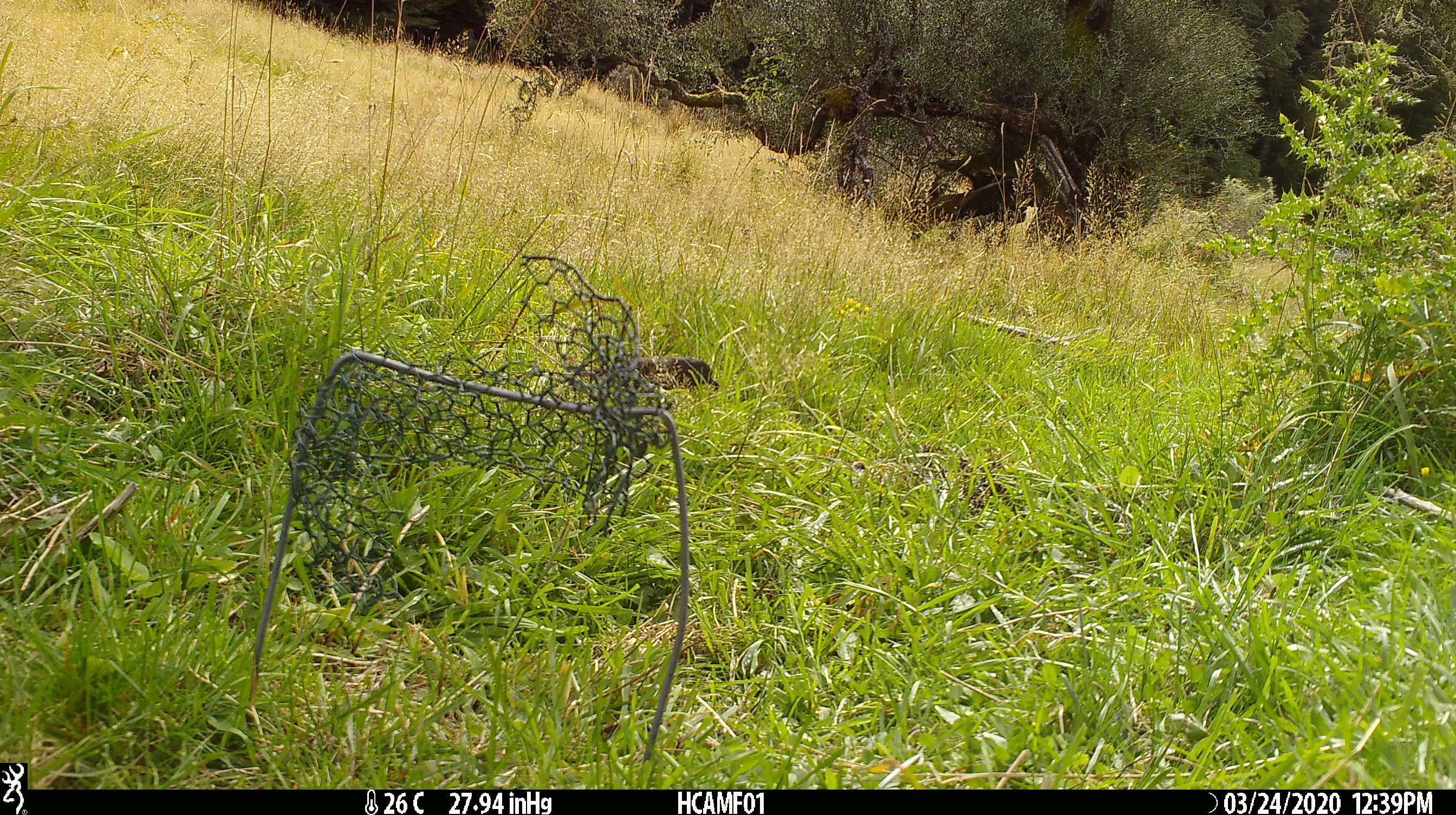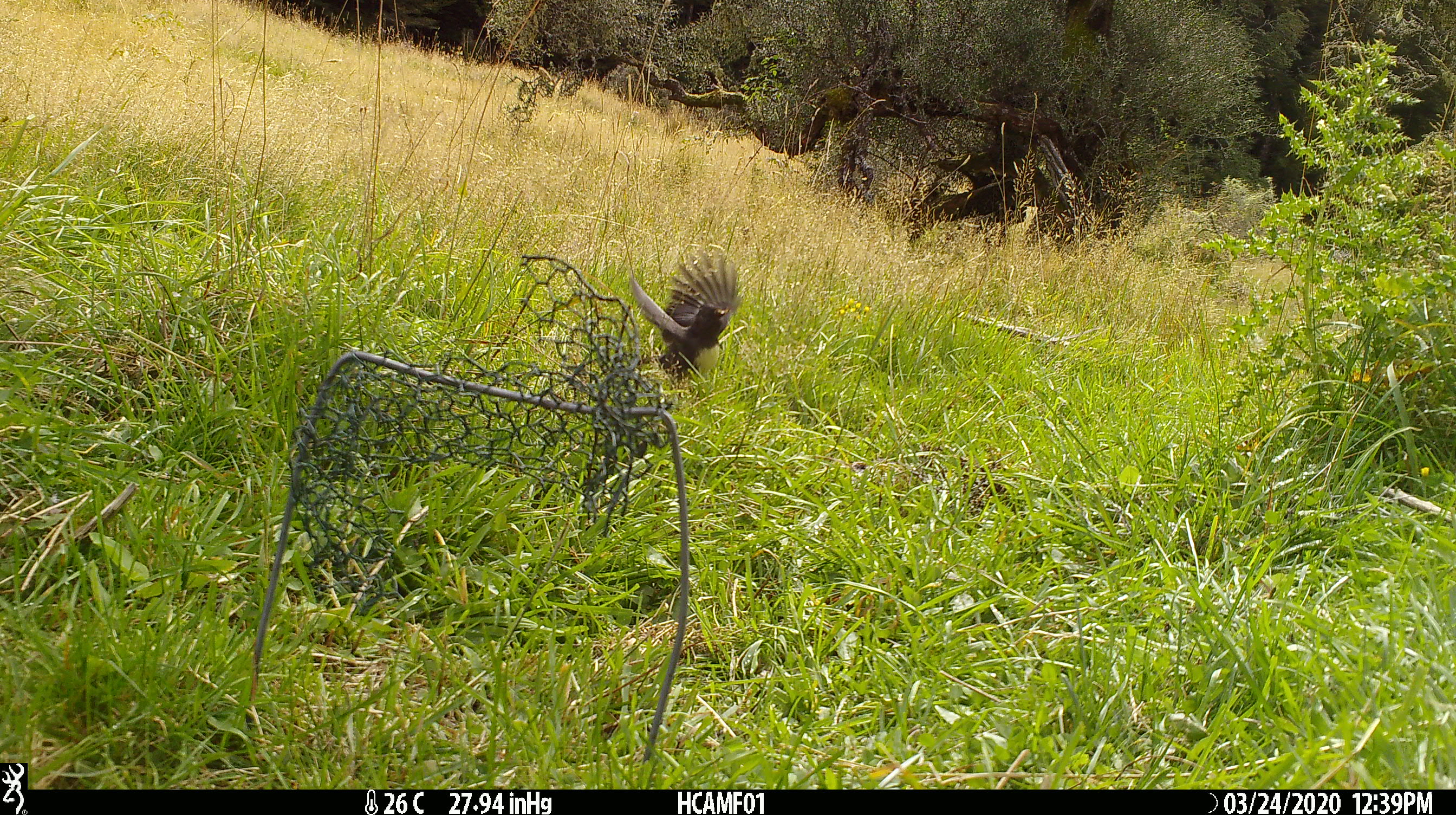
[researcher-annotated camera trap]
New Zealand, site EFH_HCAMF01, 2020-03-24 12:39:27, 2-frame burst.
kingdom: Animalia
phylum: Chordata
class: Aves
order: Passeriformes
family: Petroicidae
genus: Petroica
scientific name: Petroica australis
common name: new zealand robin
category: robin